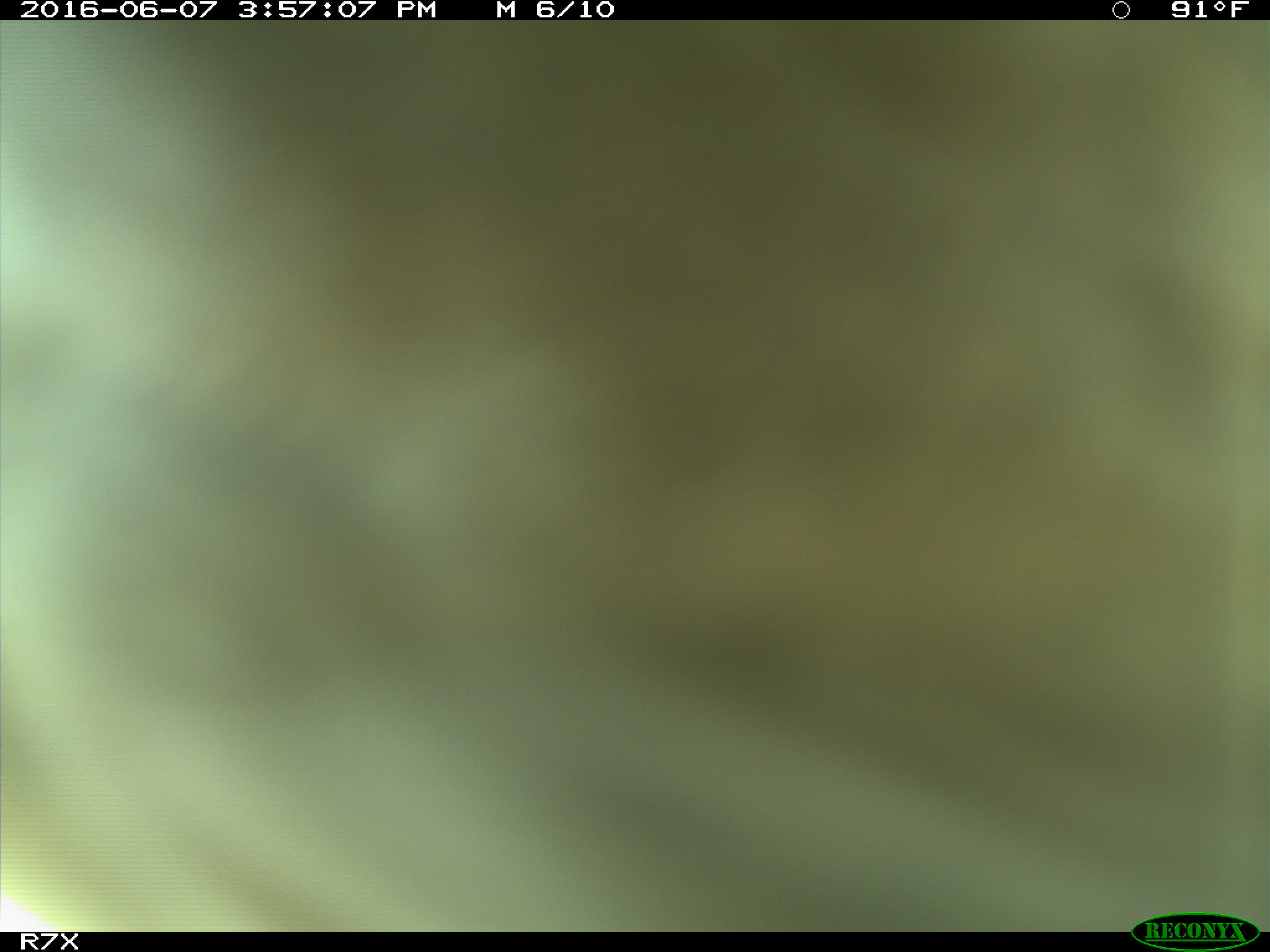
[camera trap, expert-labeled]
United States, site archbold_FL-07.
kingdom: Animalia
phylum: Chordata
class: Mammalia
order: Artiodactyla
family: Bovidae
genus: Bos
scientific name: Bos taurus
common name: domestic cow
Bos taurus (domestic cow).